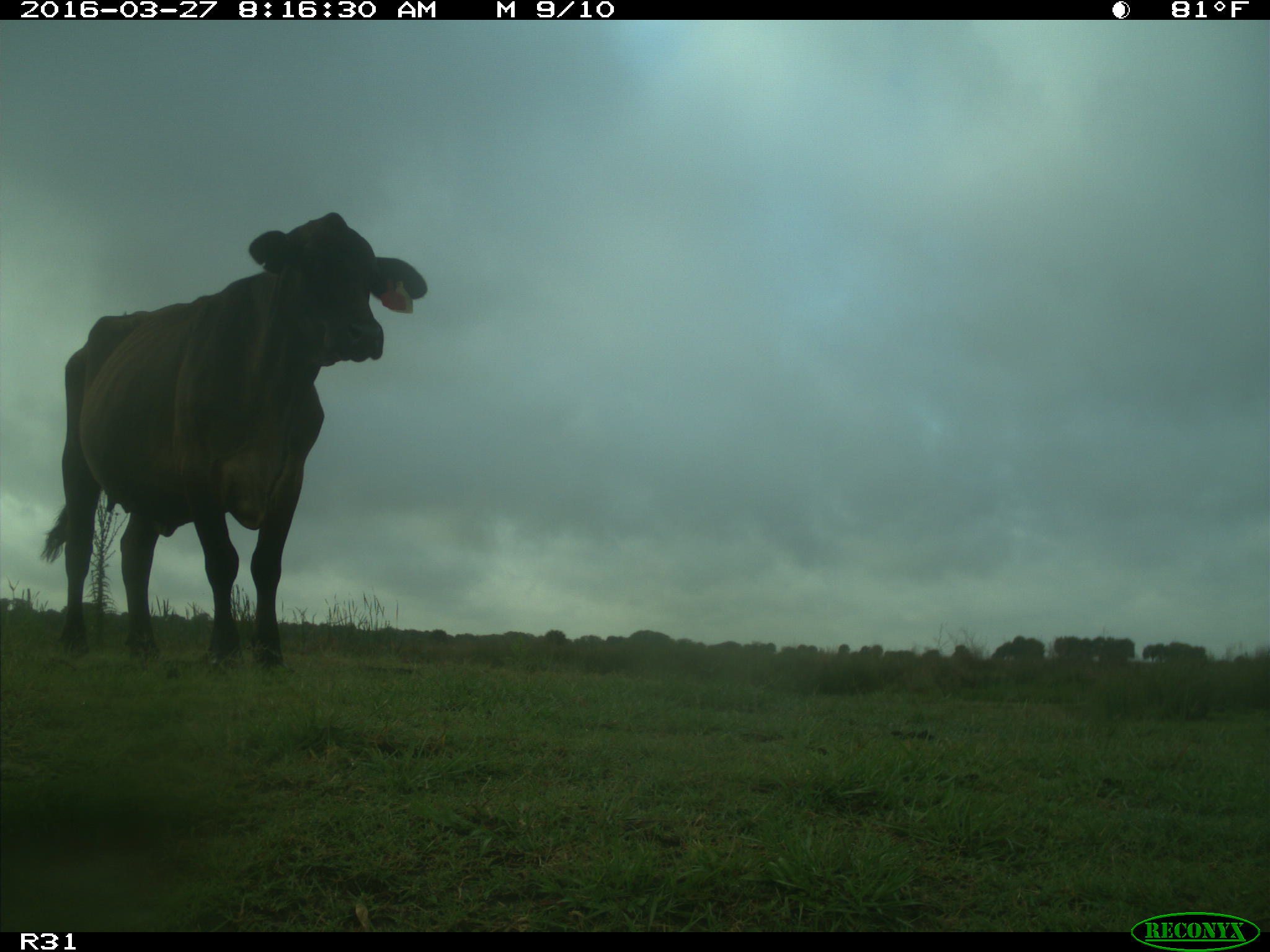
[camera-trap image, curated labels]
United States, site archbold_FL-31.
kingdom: Animalia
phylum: Chordata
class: Mammalia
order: Artiodactyla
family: Bovidae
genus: Bos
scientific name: Bos taurus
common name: domestic cow